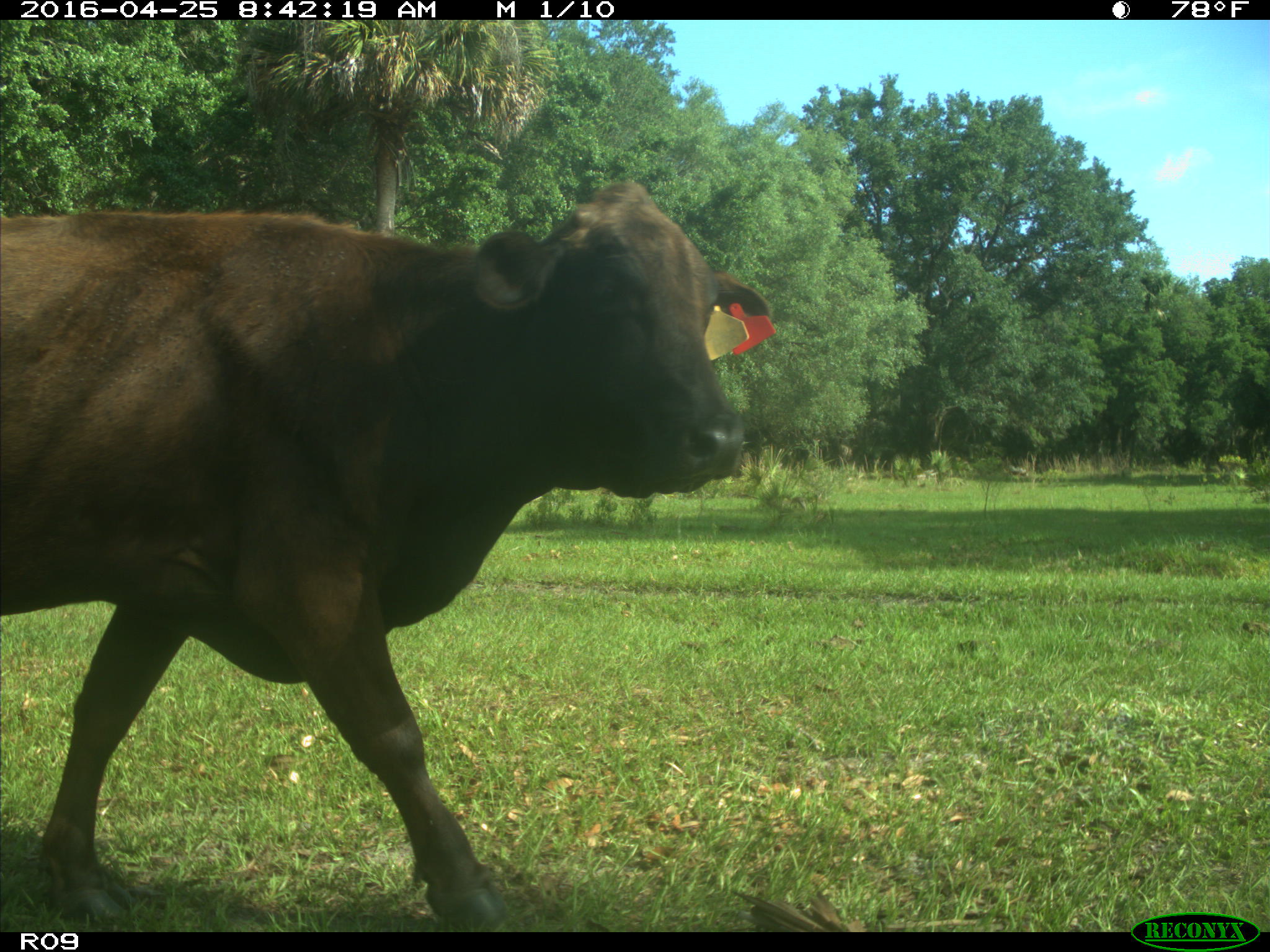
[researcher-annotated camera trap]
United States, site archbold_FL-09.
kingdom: Animalia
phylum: Chordata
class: Mammalia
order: Artiodactyla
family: Bovidae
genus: Bos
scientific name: Bos taurus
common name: domestic cow